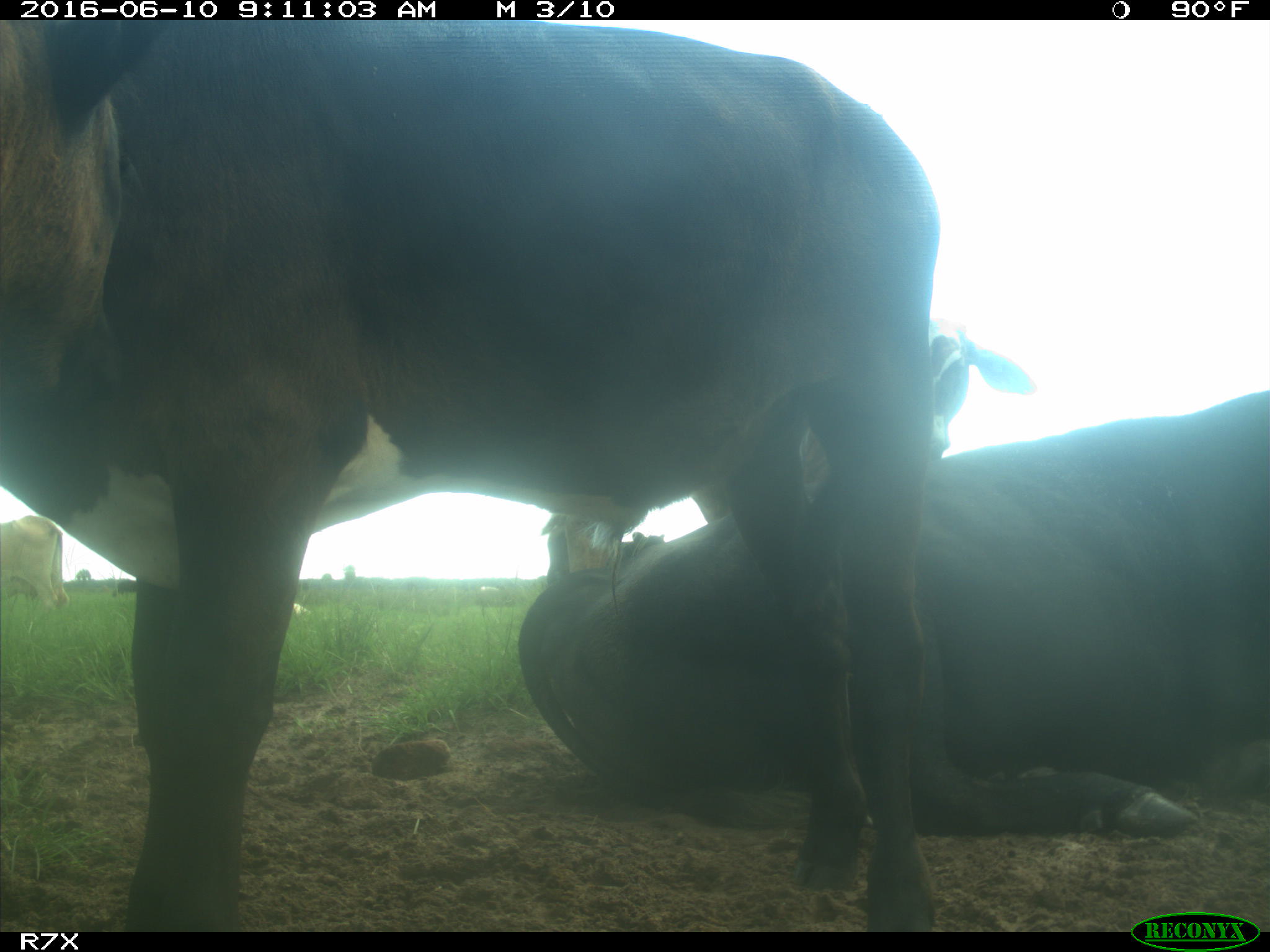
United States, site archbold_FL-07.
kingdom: Animalia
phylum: Chordata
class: Mammalia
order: Artiodactyla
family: Bovidae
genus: Bos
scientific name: Bos taurus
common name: domestic cow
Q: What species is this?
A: Bos taurus (domestic cow).